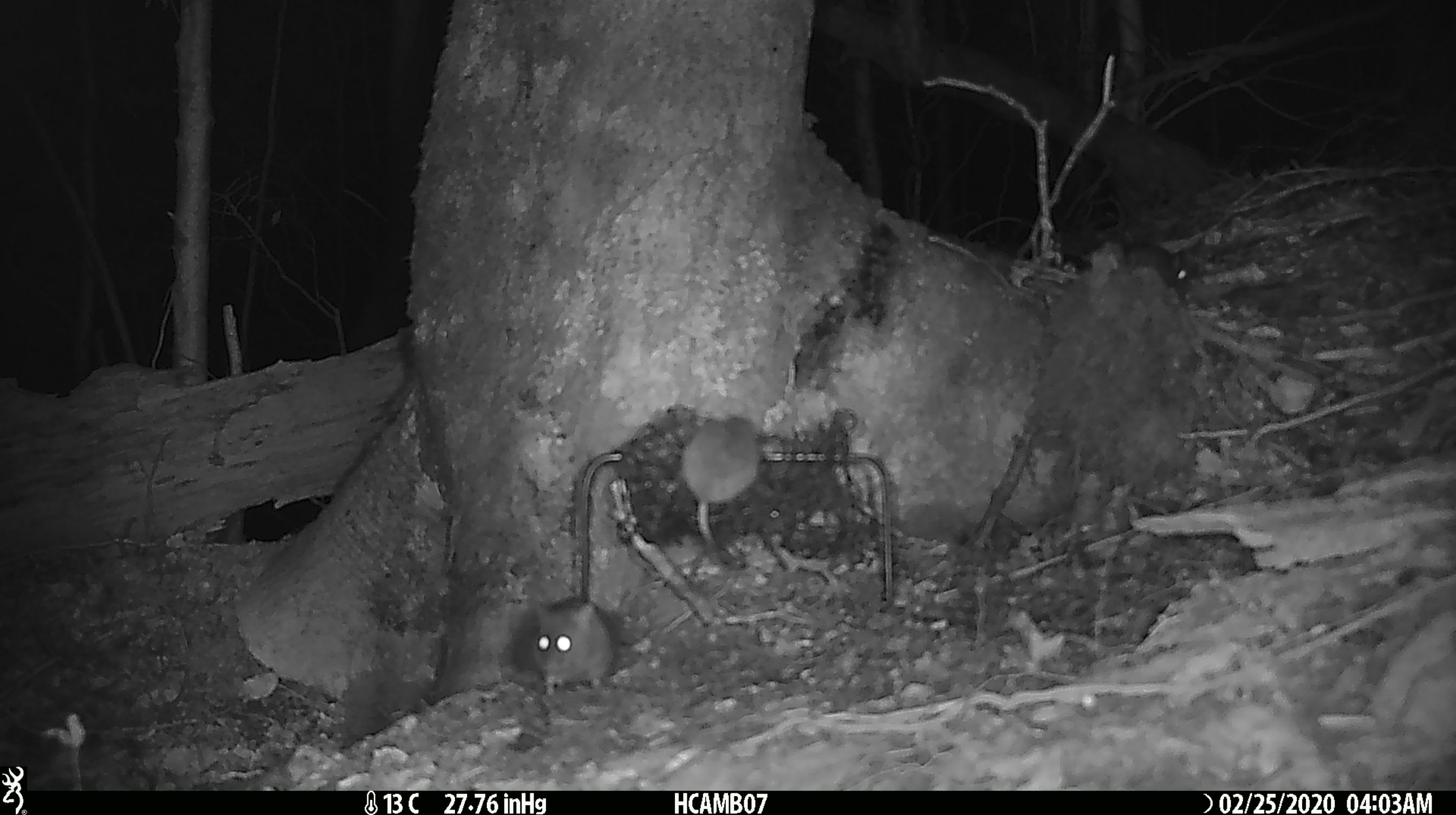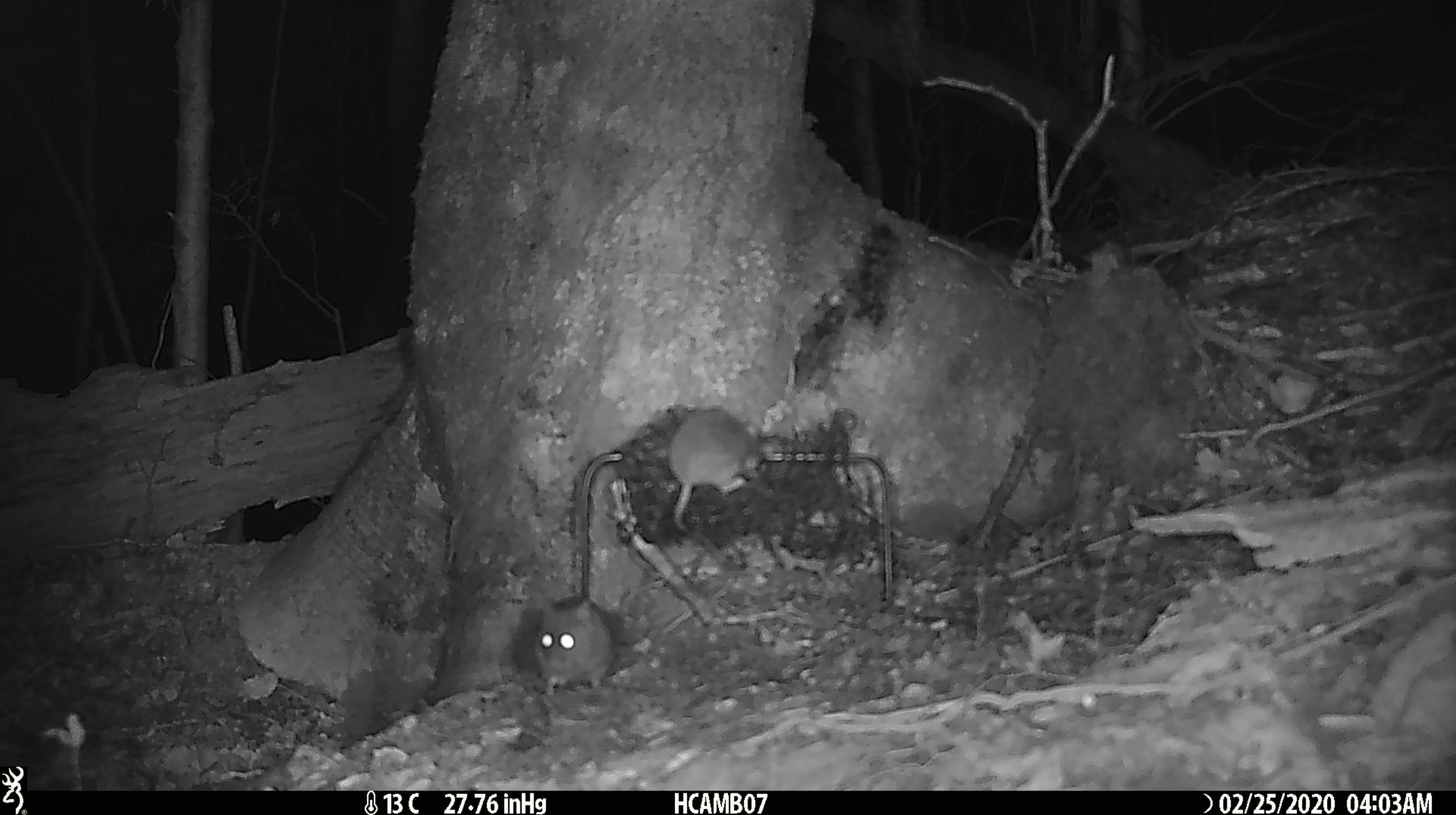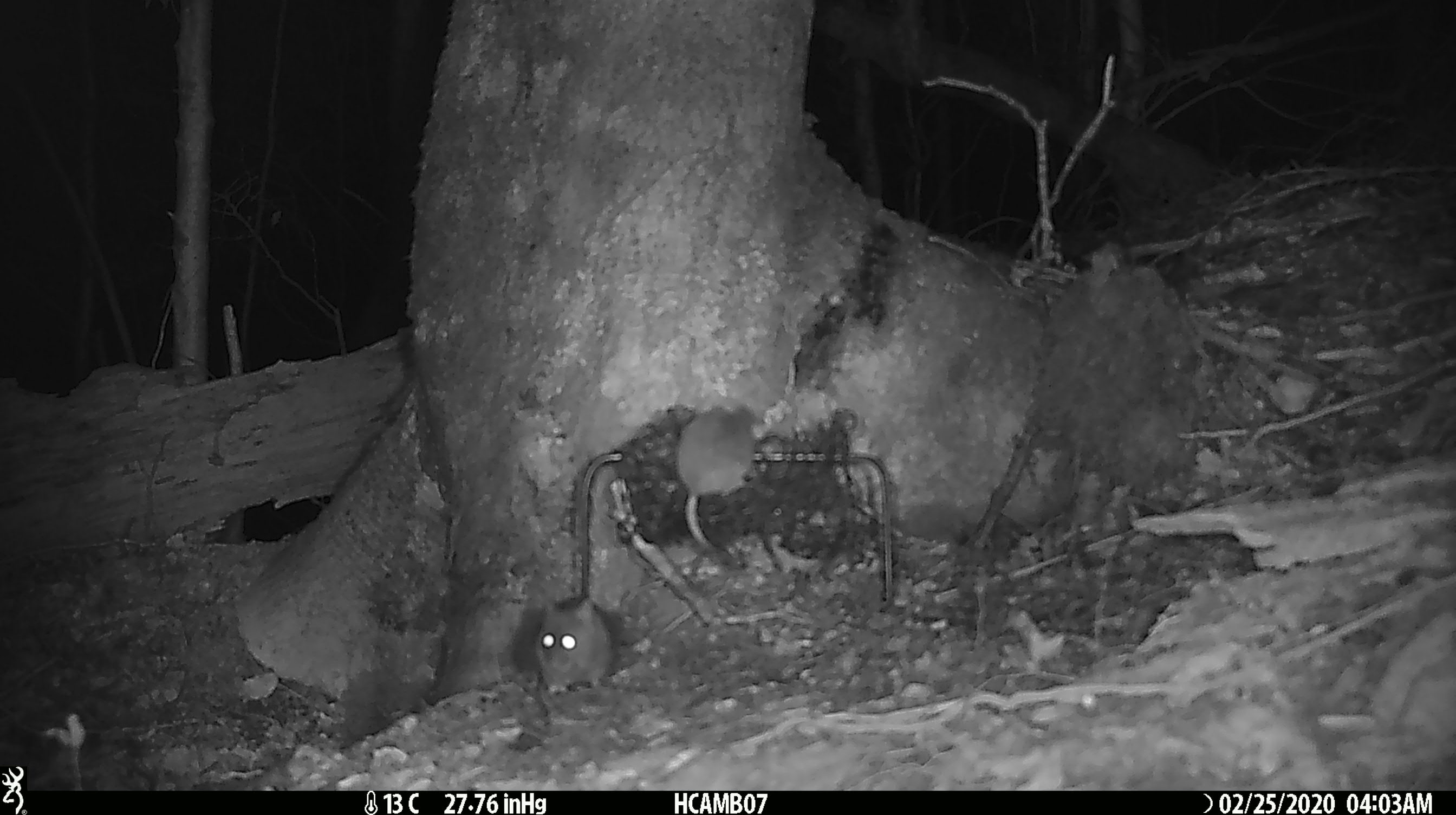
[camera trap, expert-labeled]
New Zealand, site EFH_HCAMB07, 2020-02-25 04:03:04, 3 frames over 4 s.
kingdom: Animalia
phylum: Chordata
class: Mammalia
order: Rodentia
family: Muridae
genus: Mus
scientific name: Mus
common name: mouse